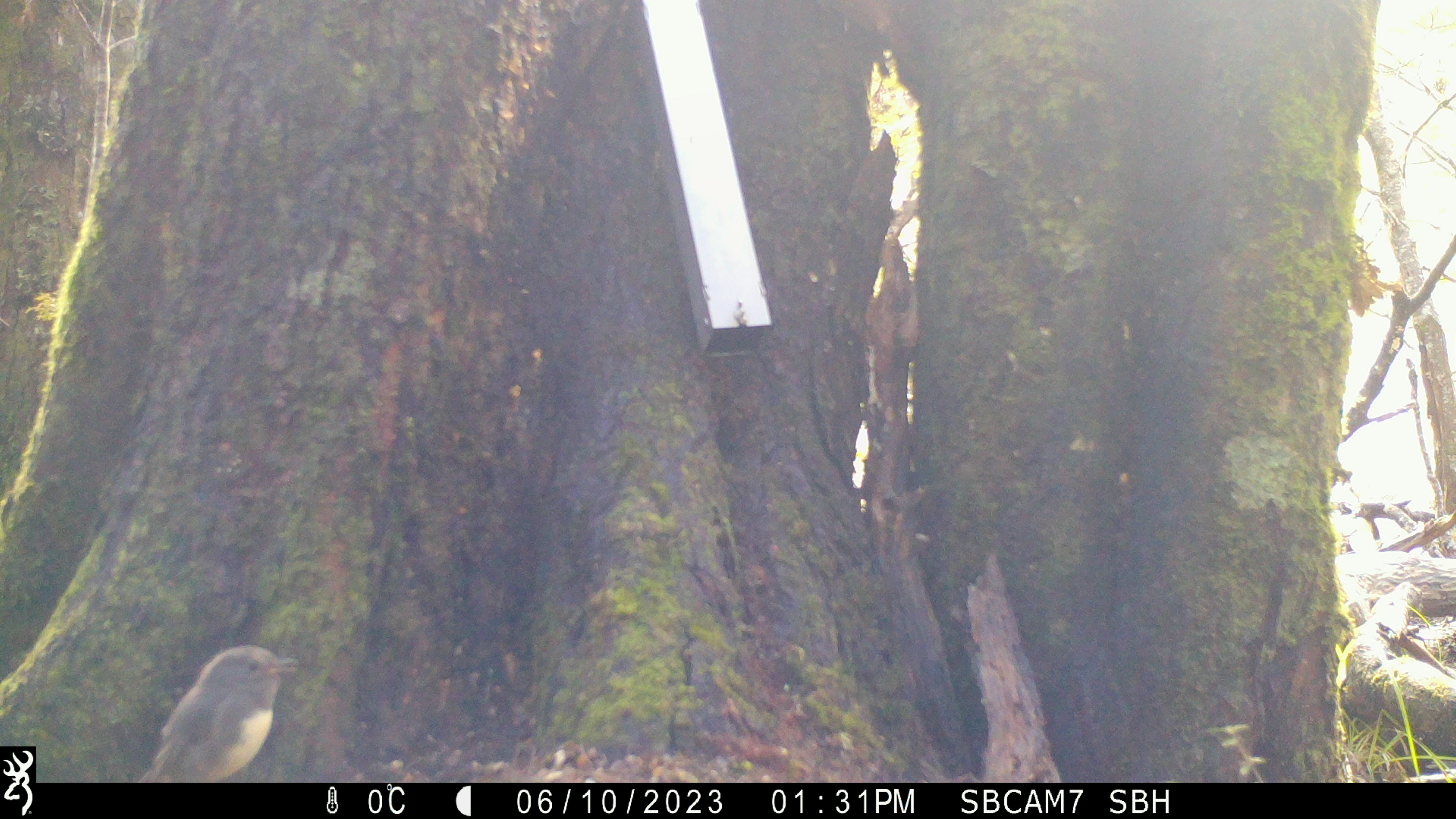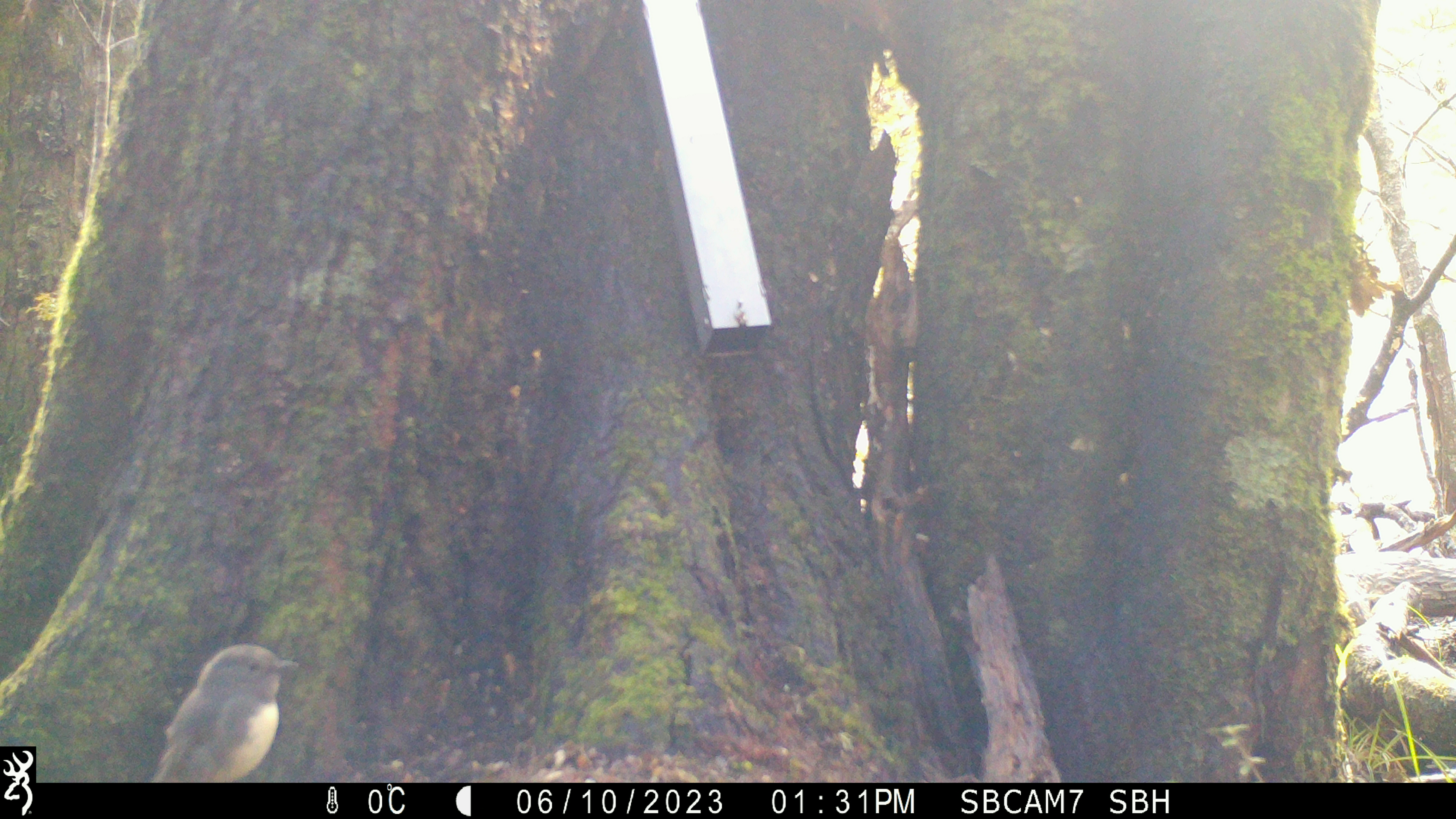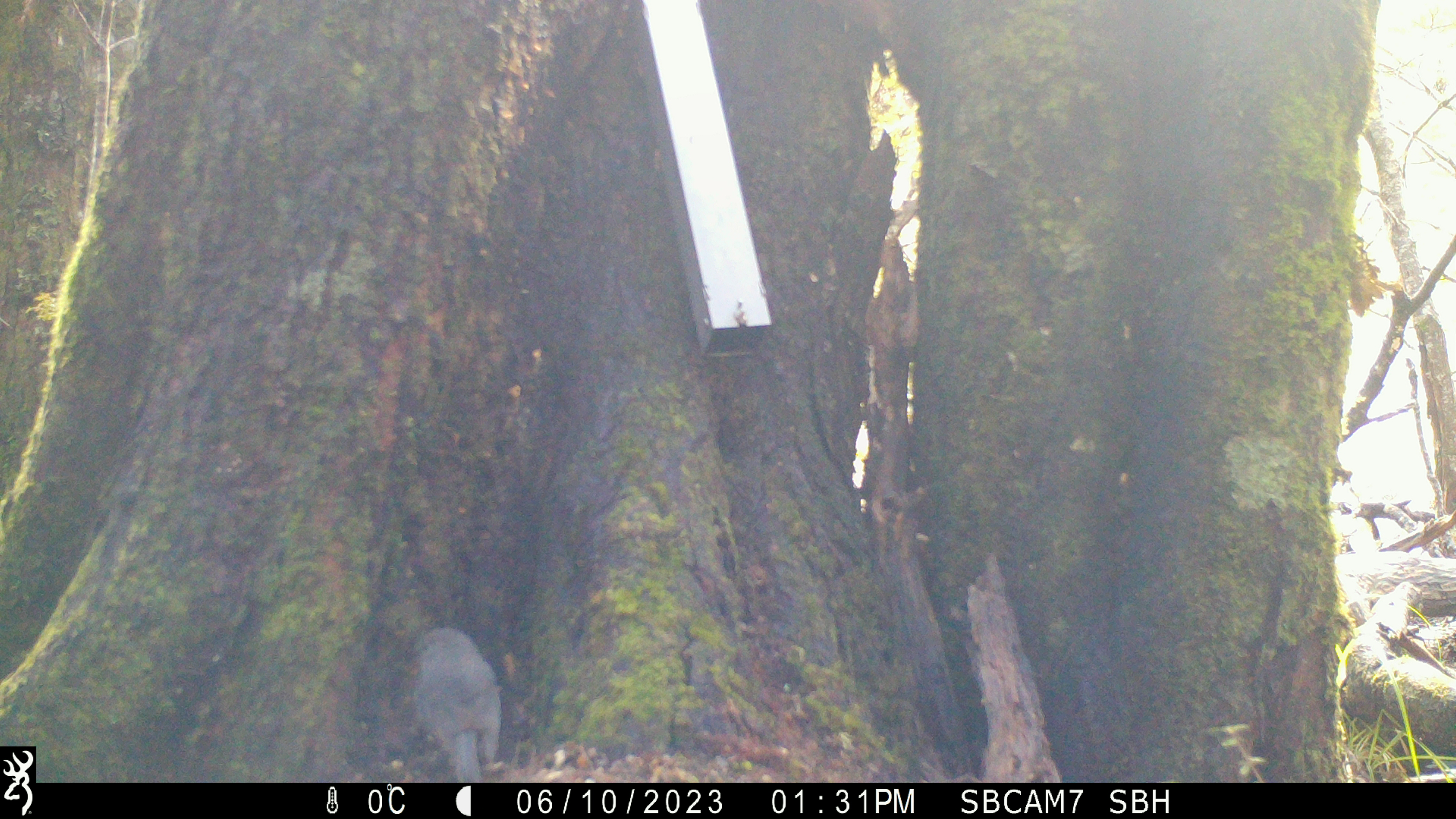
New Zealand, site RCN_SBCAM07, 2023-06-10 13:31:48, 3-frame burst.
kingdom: Animalia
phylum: Chordata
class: Aves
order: Passeriformes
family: Petroicidae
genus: Petroica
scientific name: Petroica australis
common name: new zealand robin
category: robin